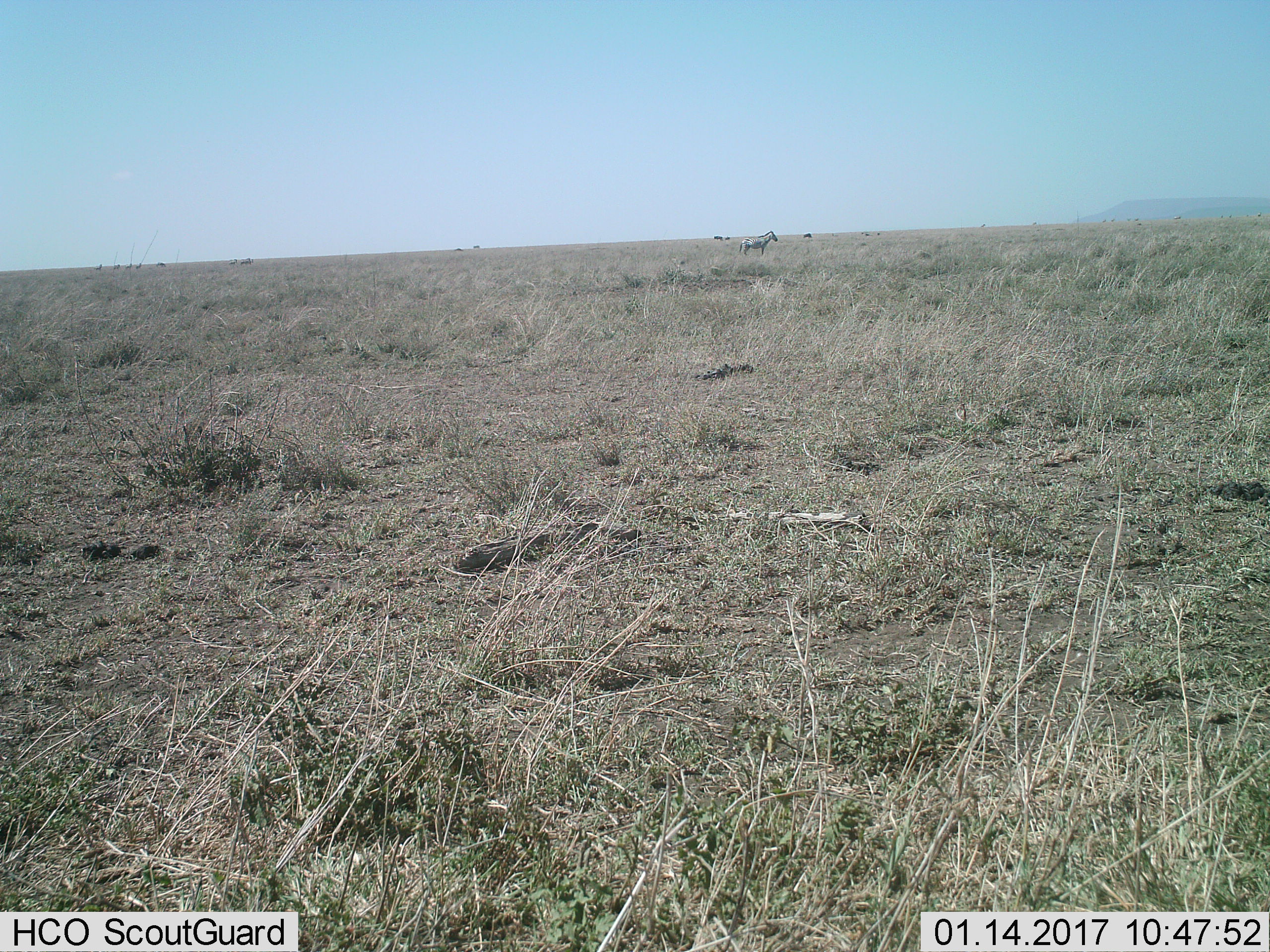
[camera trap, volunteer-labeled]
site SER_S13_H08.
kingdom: Animalia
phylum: Chordata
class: Mammalia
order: Perissodactyla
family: Equidae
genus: Equus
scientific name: Equus quagga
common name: plains zebra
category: zebraplains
Zebraplains (plains zebra) (Equus quagga), count 1. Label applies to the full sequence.